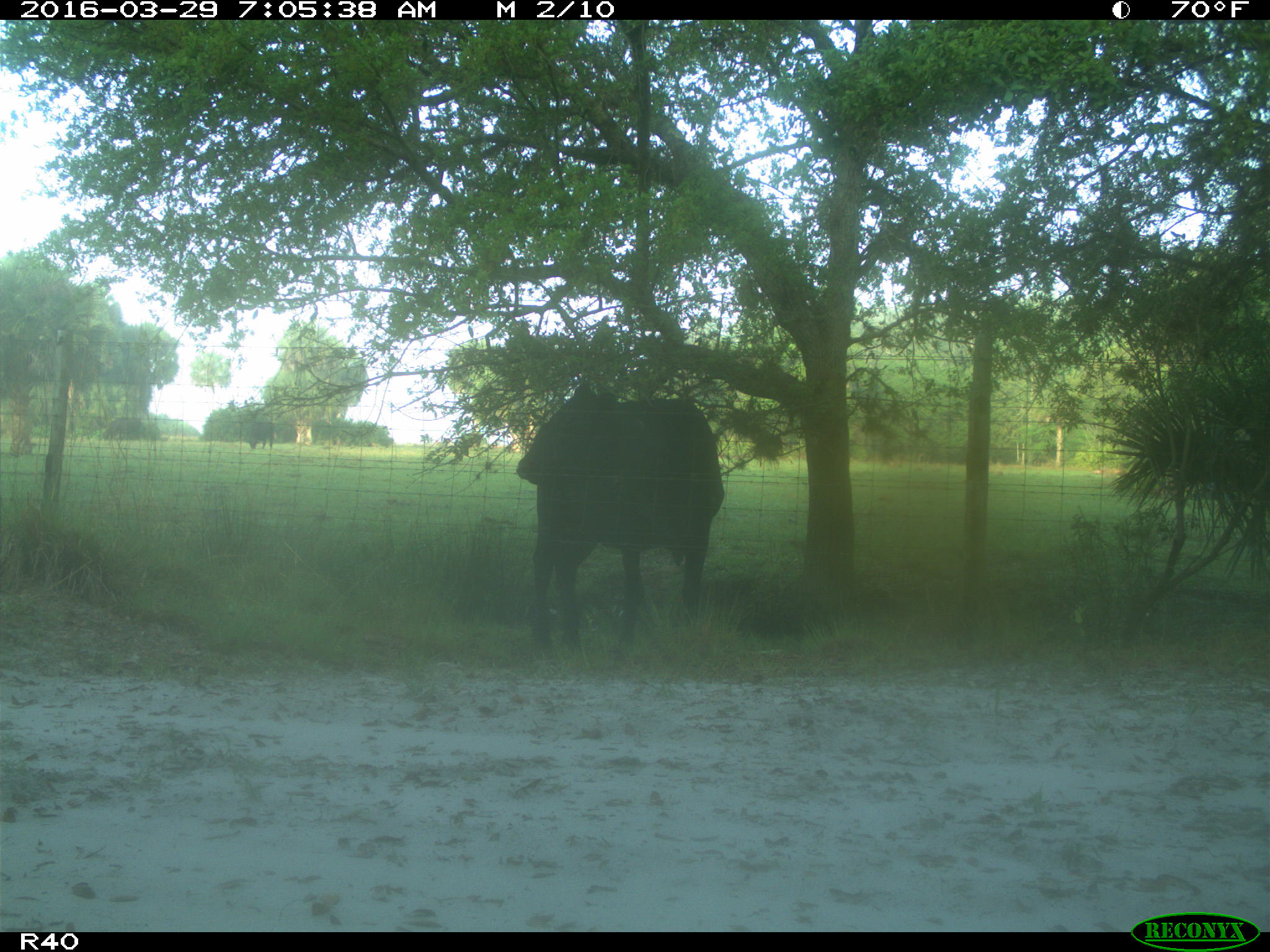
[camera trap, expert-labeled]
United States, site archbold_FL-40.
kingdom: Animalia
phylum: Chordata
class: Mammalia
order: Artiodactyla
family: Bovidae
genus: Bos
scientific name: Bos taurus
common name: domestic cow